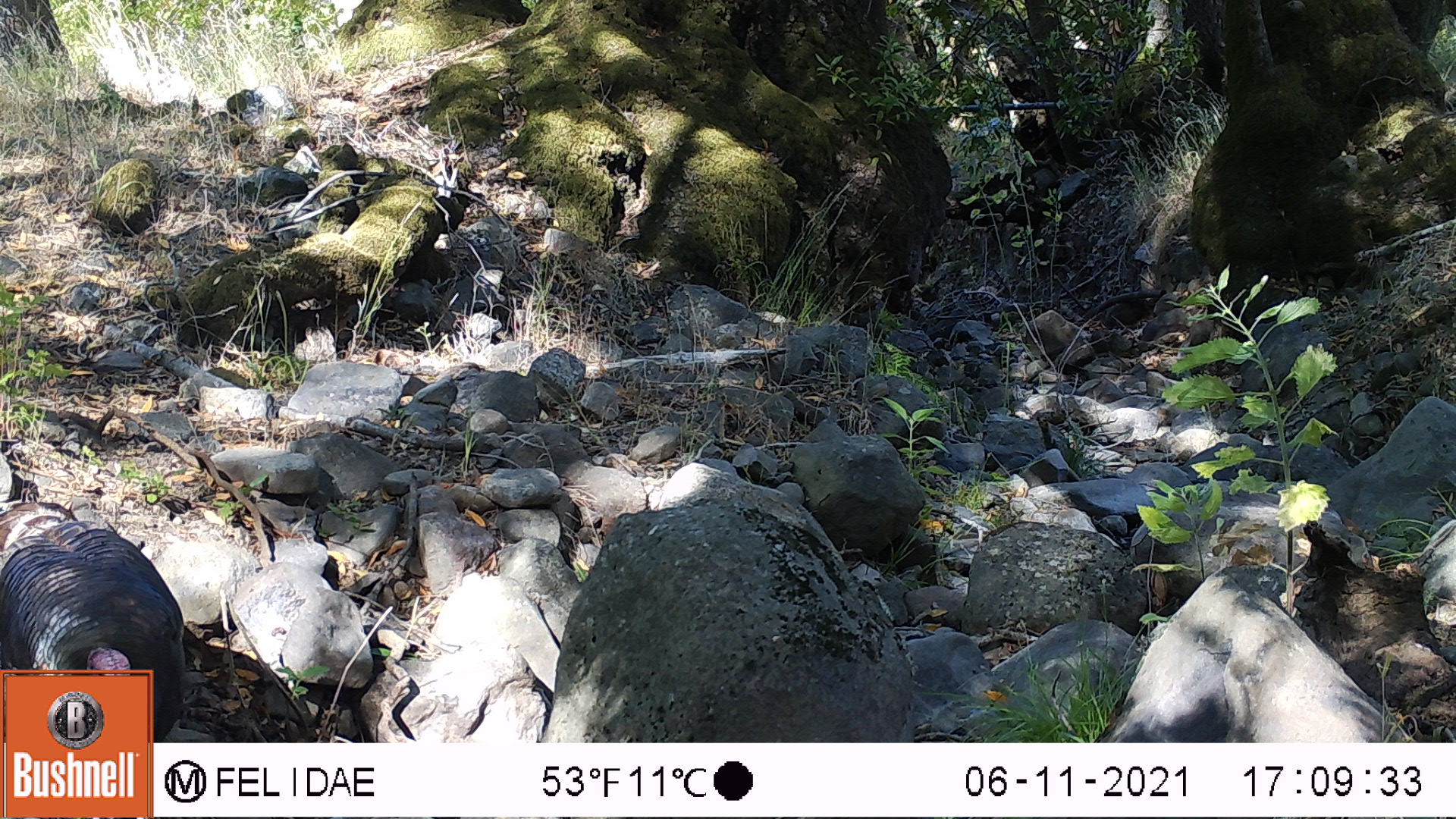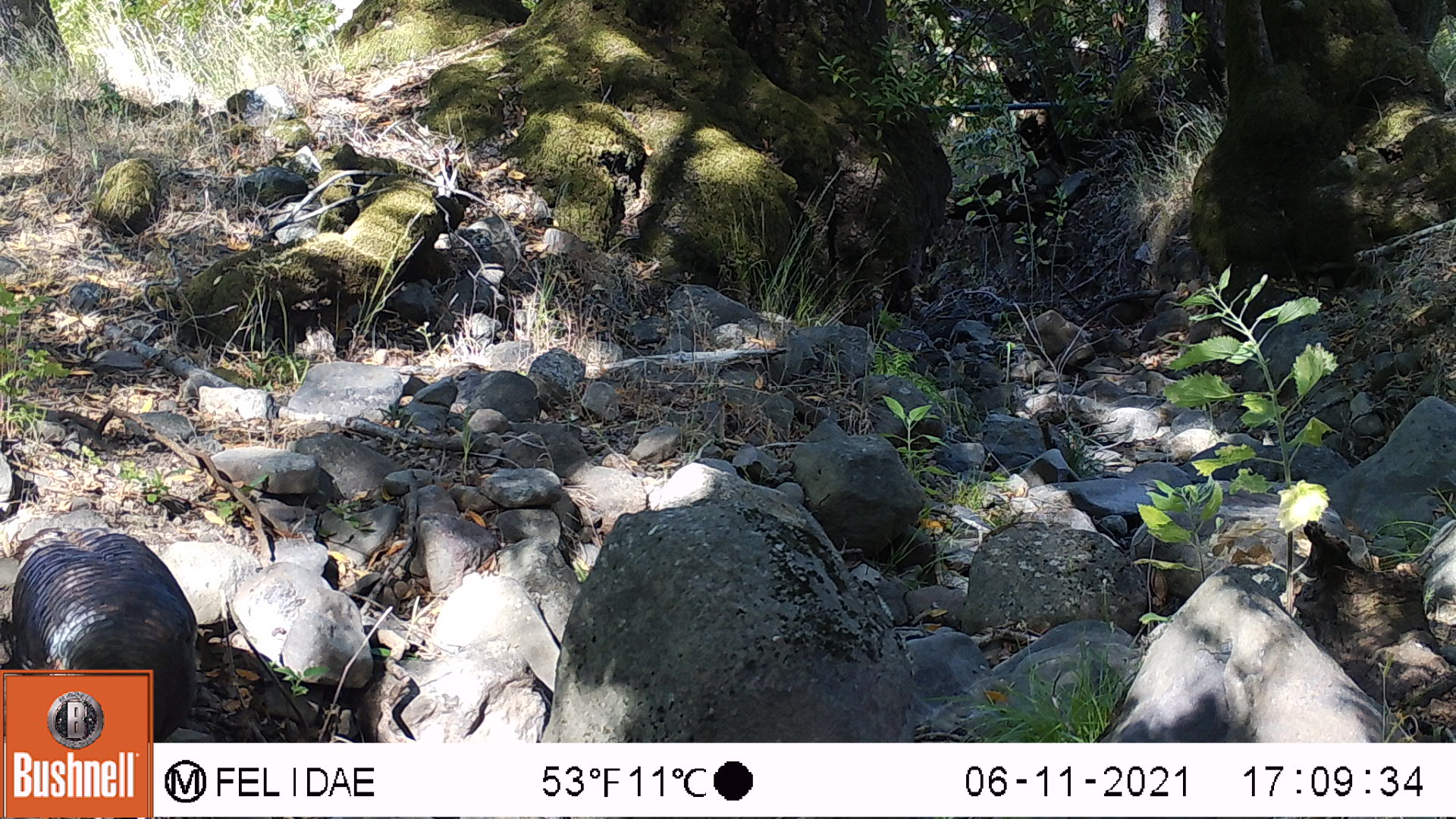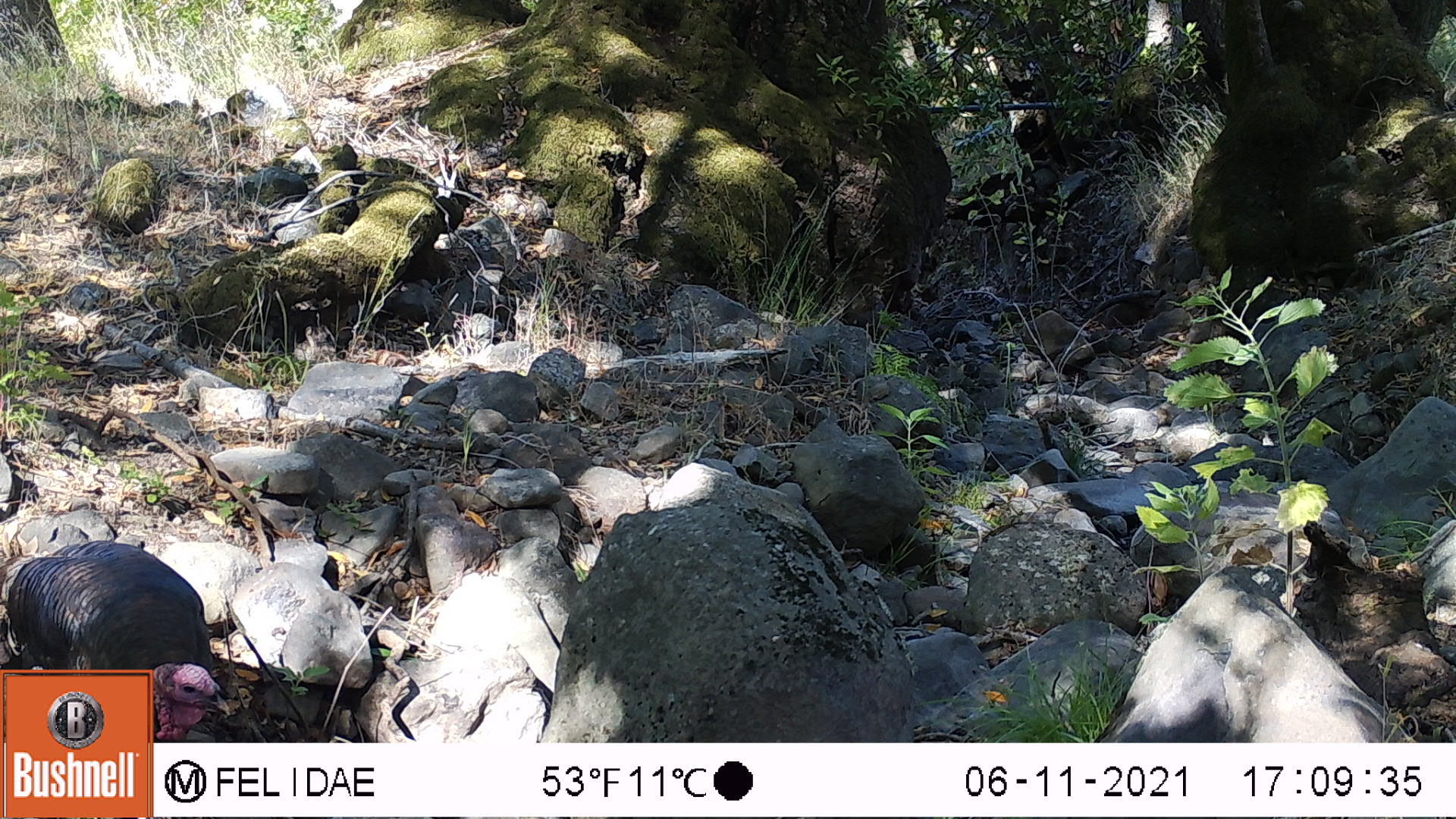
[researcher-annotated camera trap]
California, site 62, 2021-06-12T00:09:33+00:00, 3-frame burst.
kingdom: Animalia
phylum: Chordata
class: Aves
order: Galliformes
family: Phasianidae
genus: Meleagris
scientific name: Meleagris gallopavo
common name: turkey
Turkey (Meleagris gallopavo).